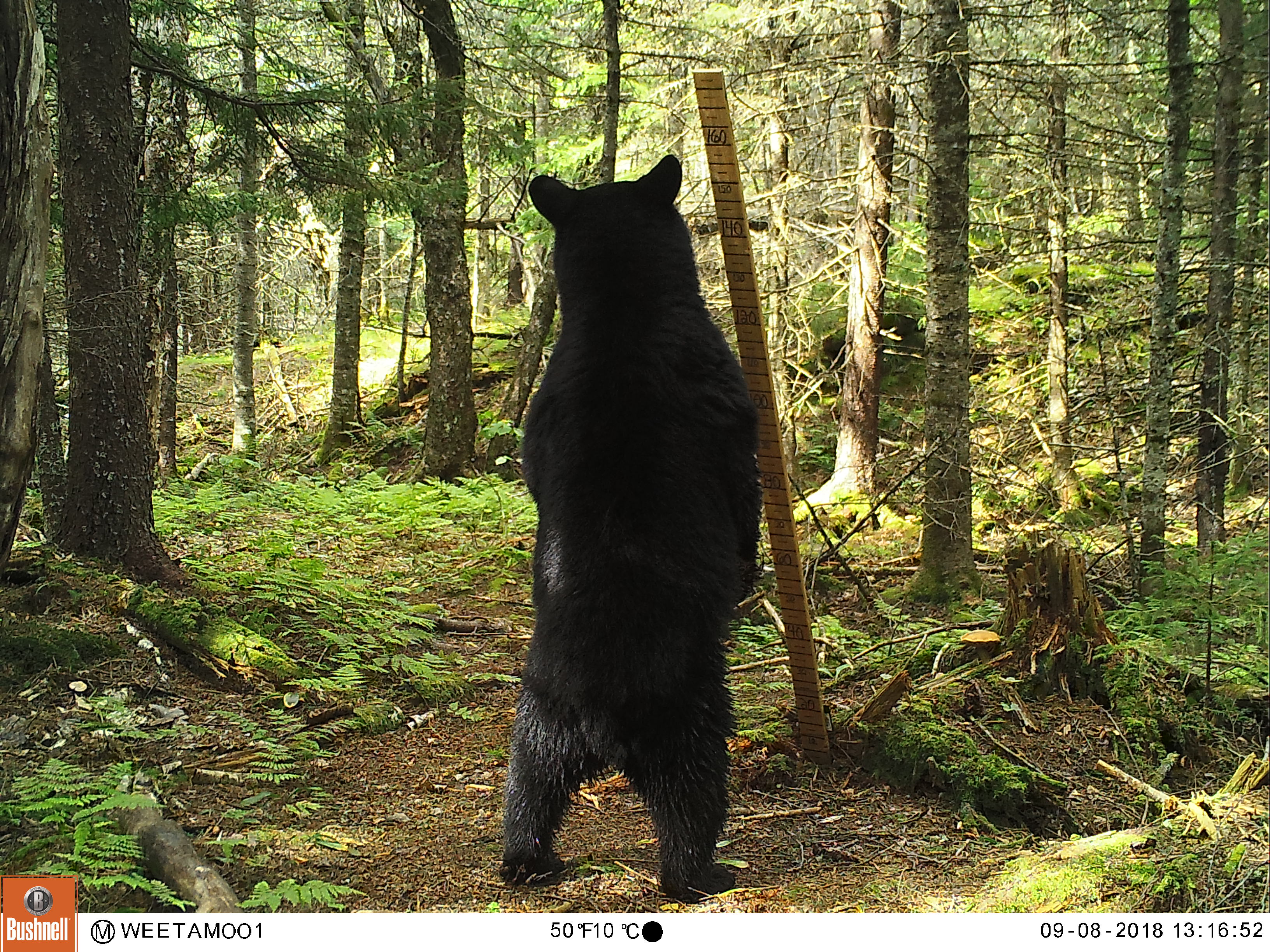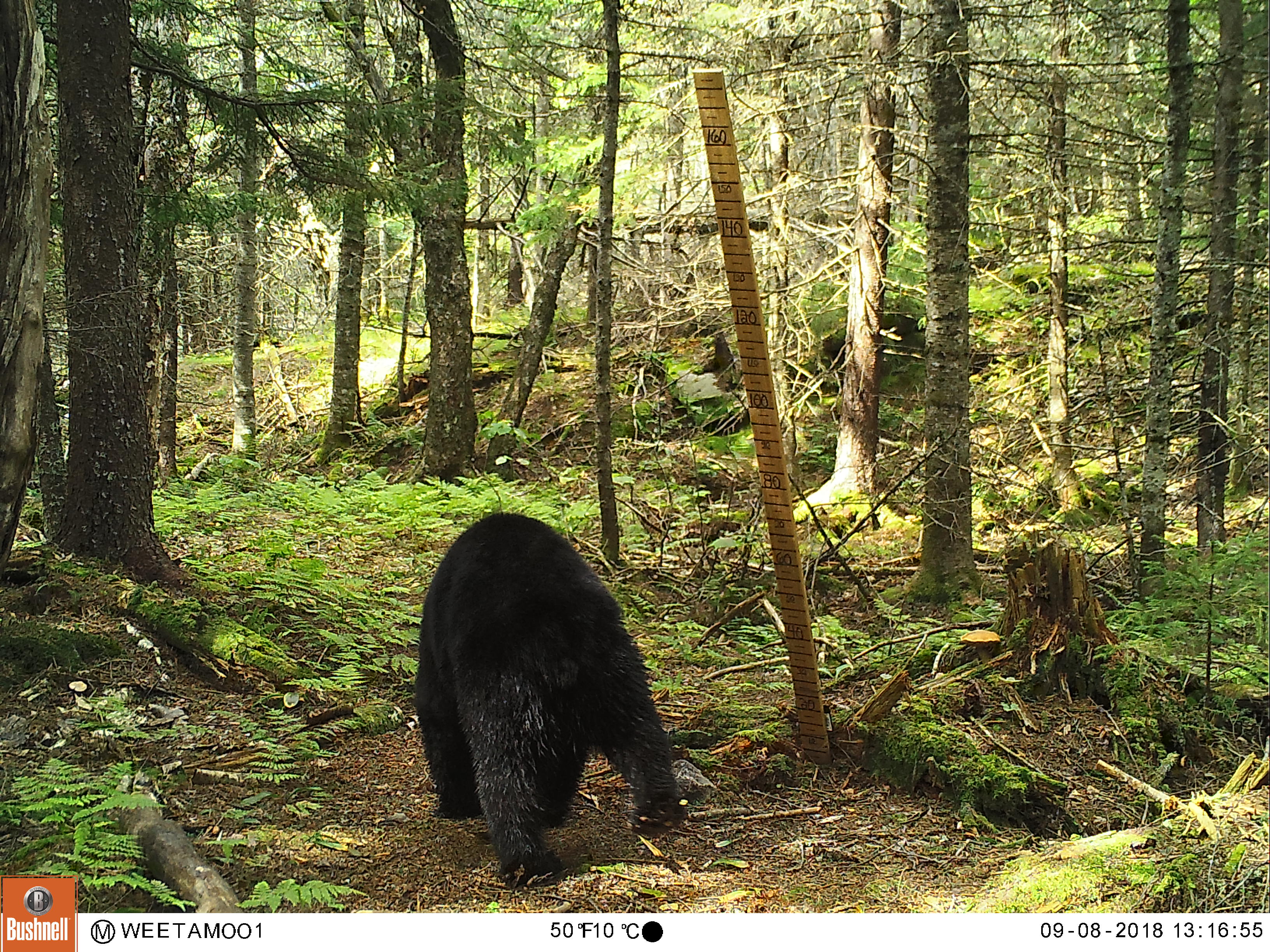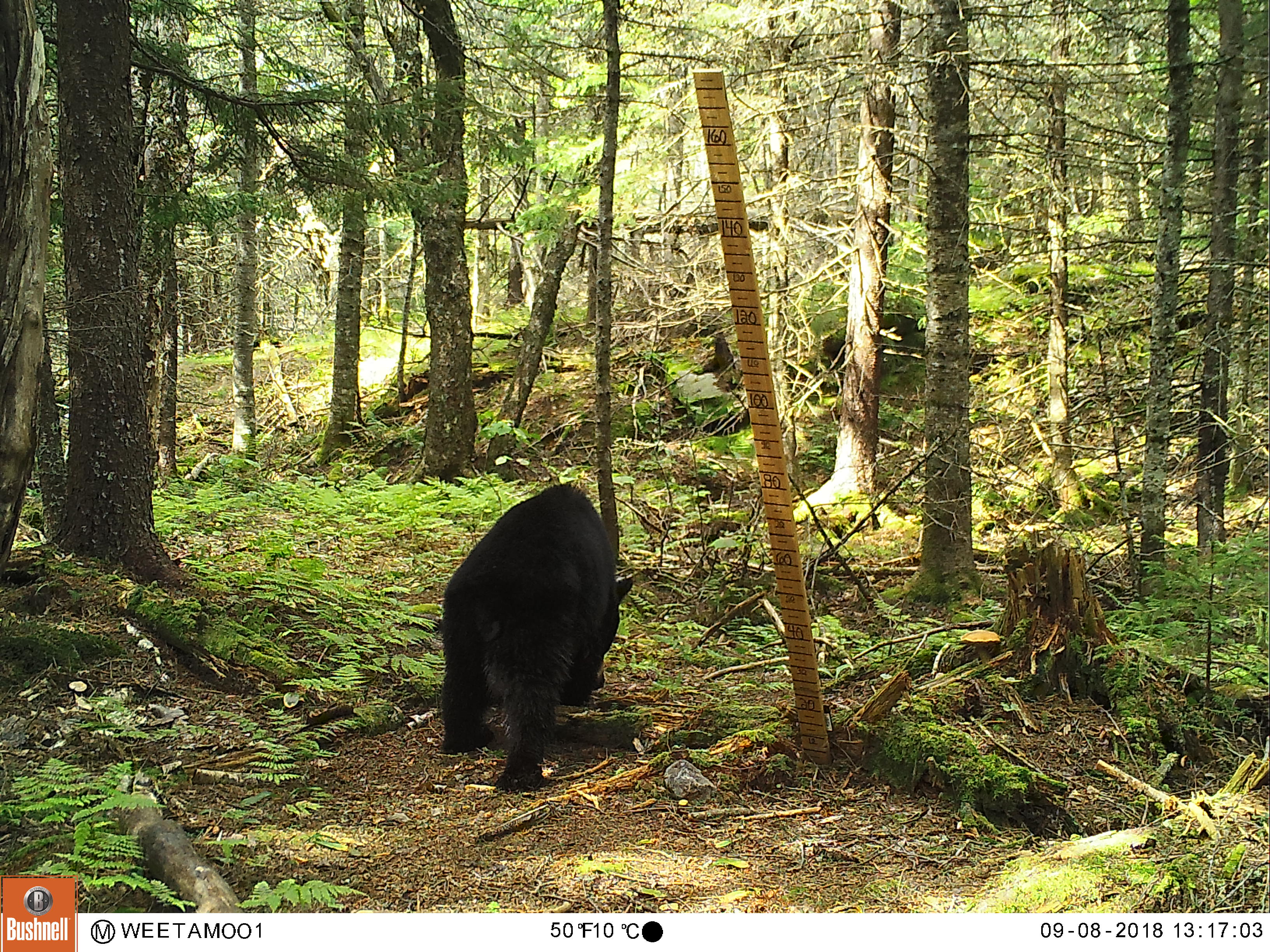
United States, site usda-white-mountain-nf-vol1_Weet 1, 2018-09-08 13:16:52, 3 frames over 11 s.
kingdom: Animalia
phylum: Chordata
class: Mammalia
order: Carnivora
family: Ursidae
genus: Ursus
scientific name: Ursus americanus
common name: black bear